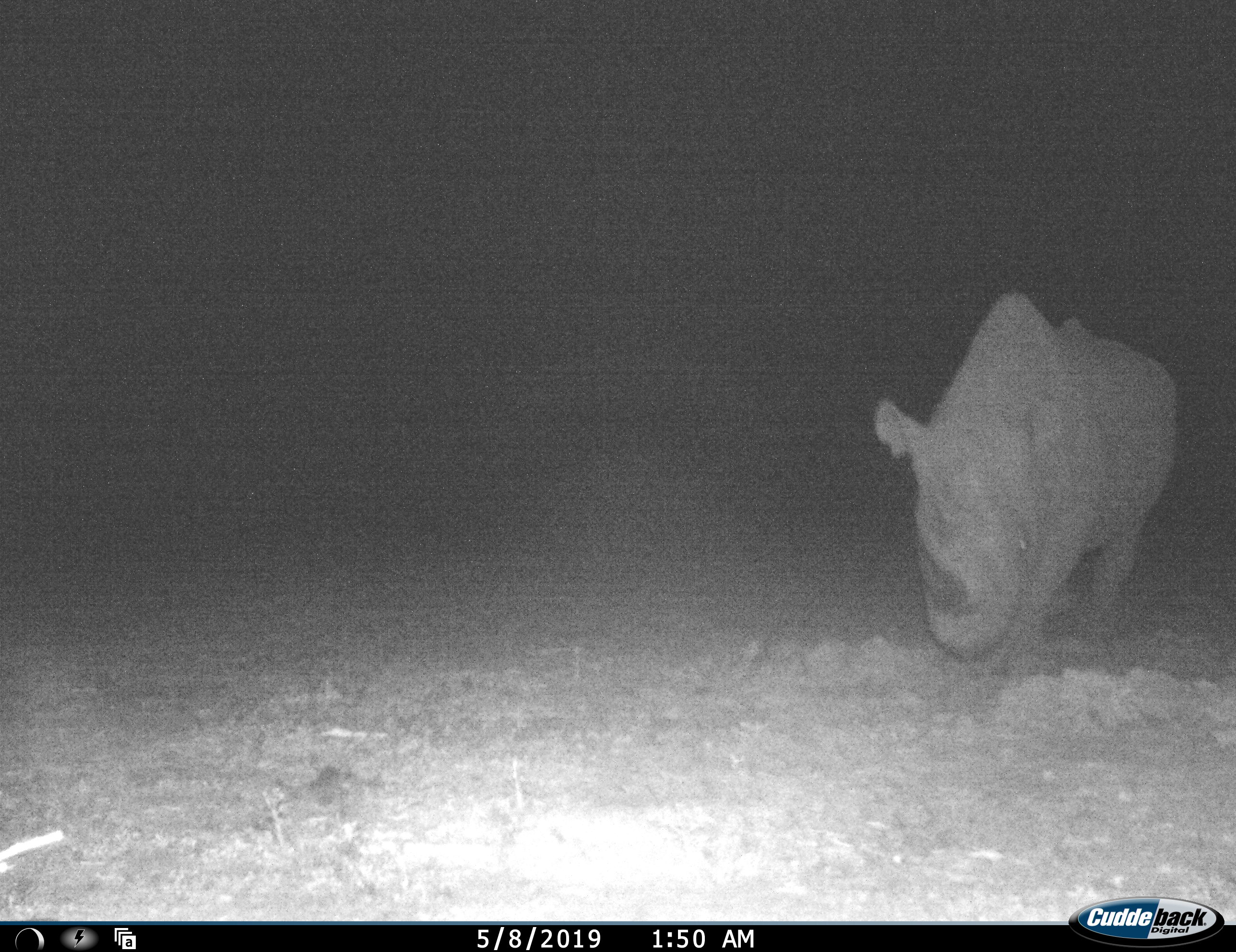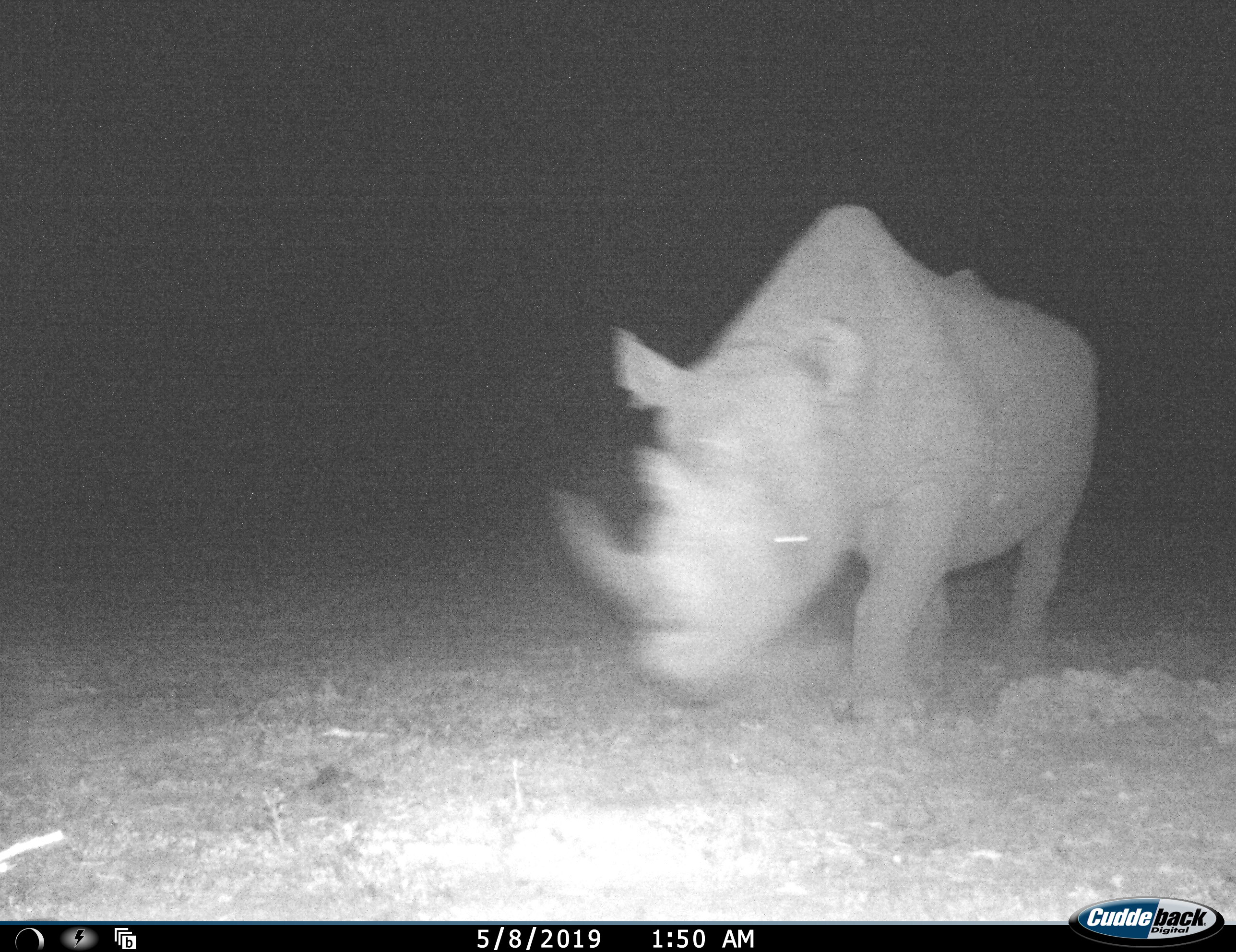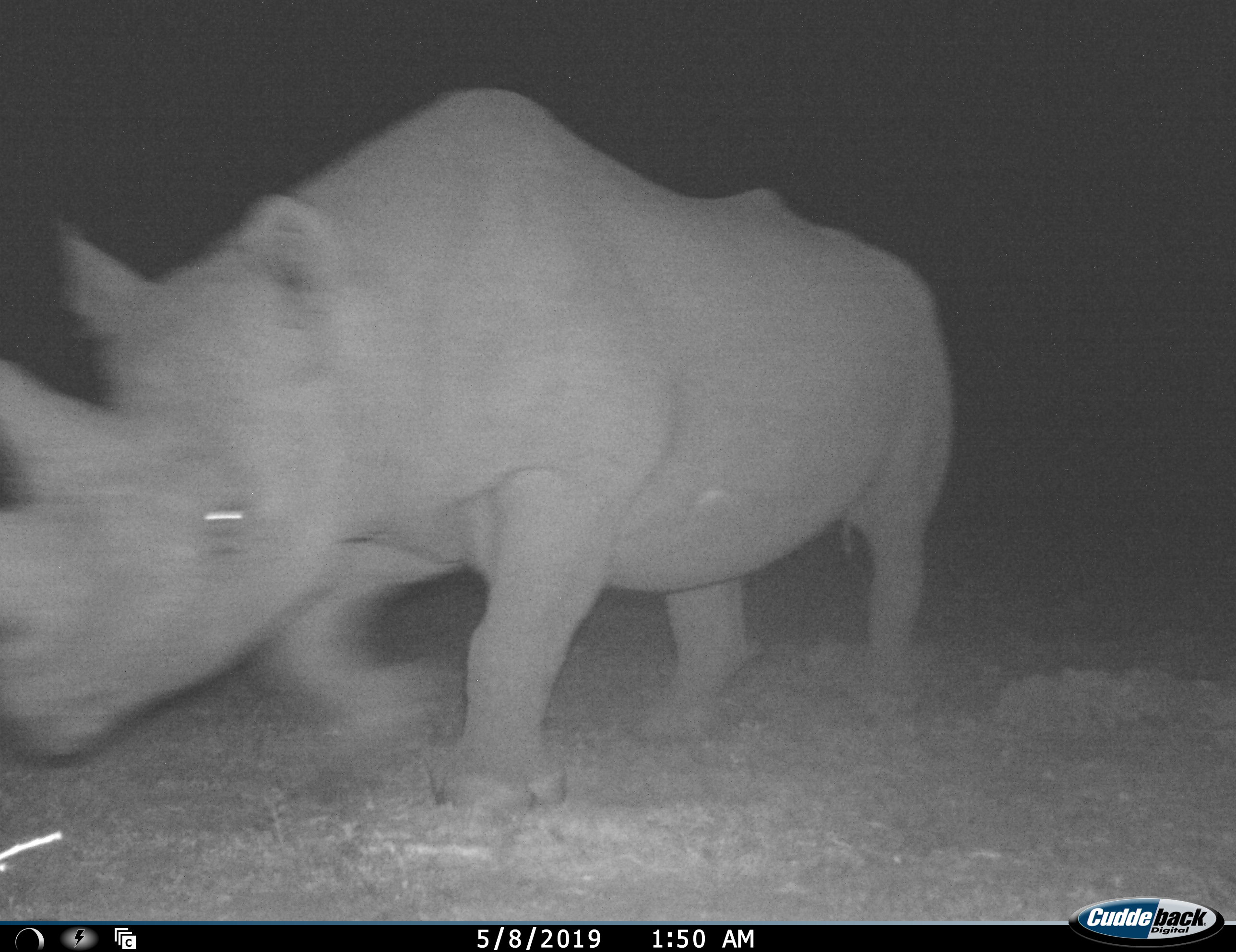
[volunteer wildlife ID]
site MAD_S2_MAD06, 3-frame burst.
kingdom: Animalia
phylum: Chordata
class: Mammalia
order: Perissodactyla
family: Rhinocerotidae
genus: Diceros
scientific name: Diceros bicornis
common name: black rhinoceros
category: rhinocerosblack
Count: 1.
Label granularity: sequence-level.